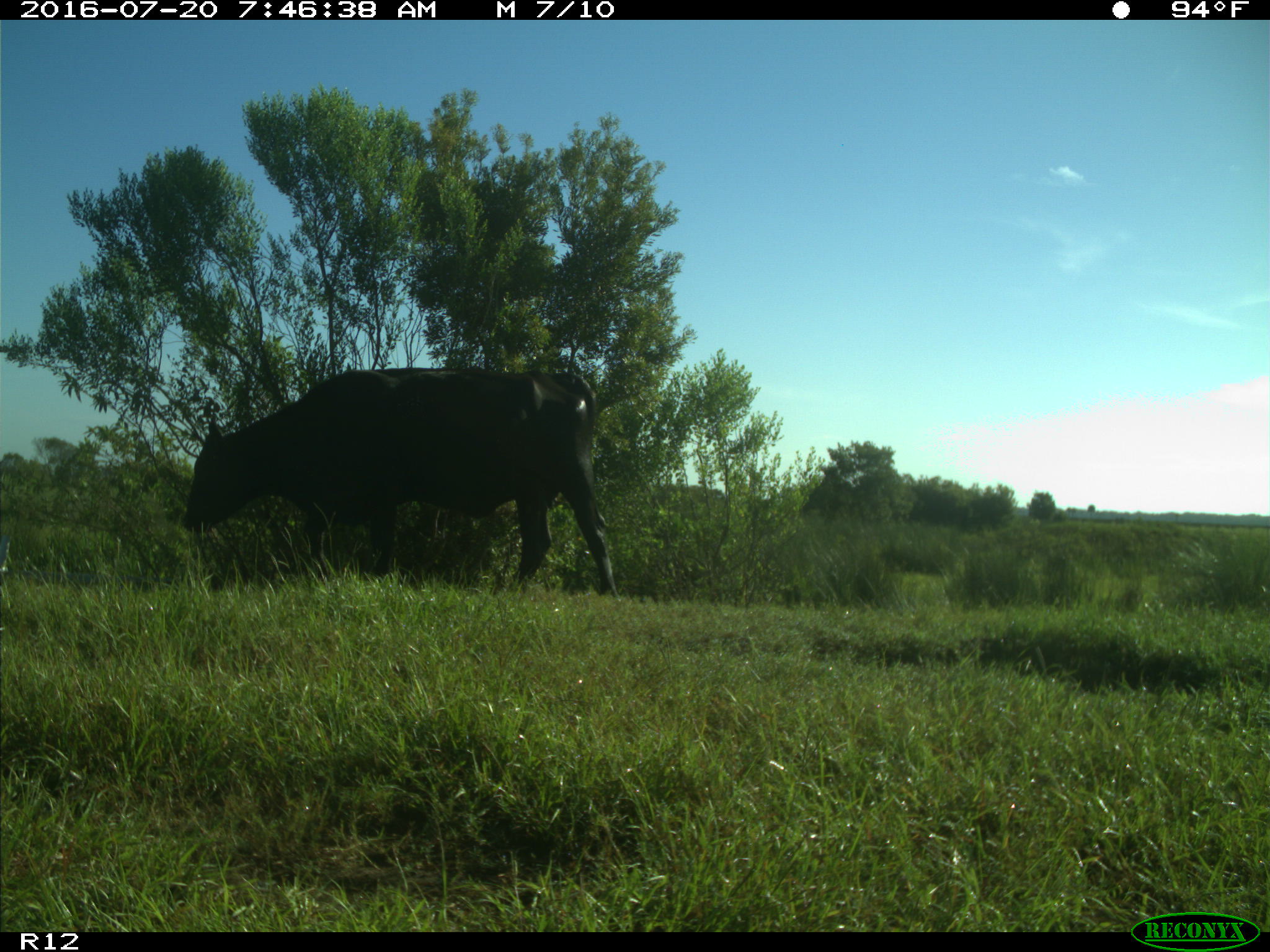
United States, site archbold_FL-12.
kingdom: Animalia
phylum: Chordata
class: Mammalia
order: Artiodactyla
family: Bovidae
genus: Bos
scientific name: Bos taurus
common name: domestic cow